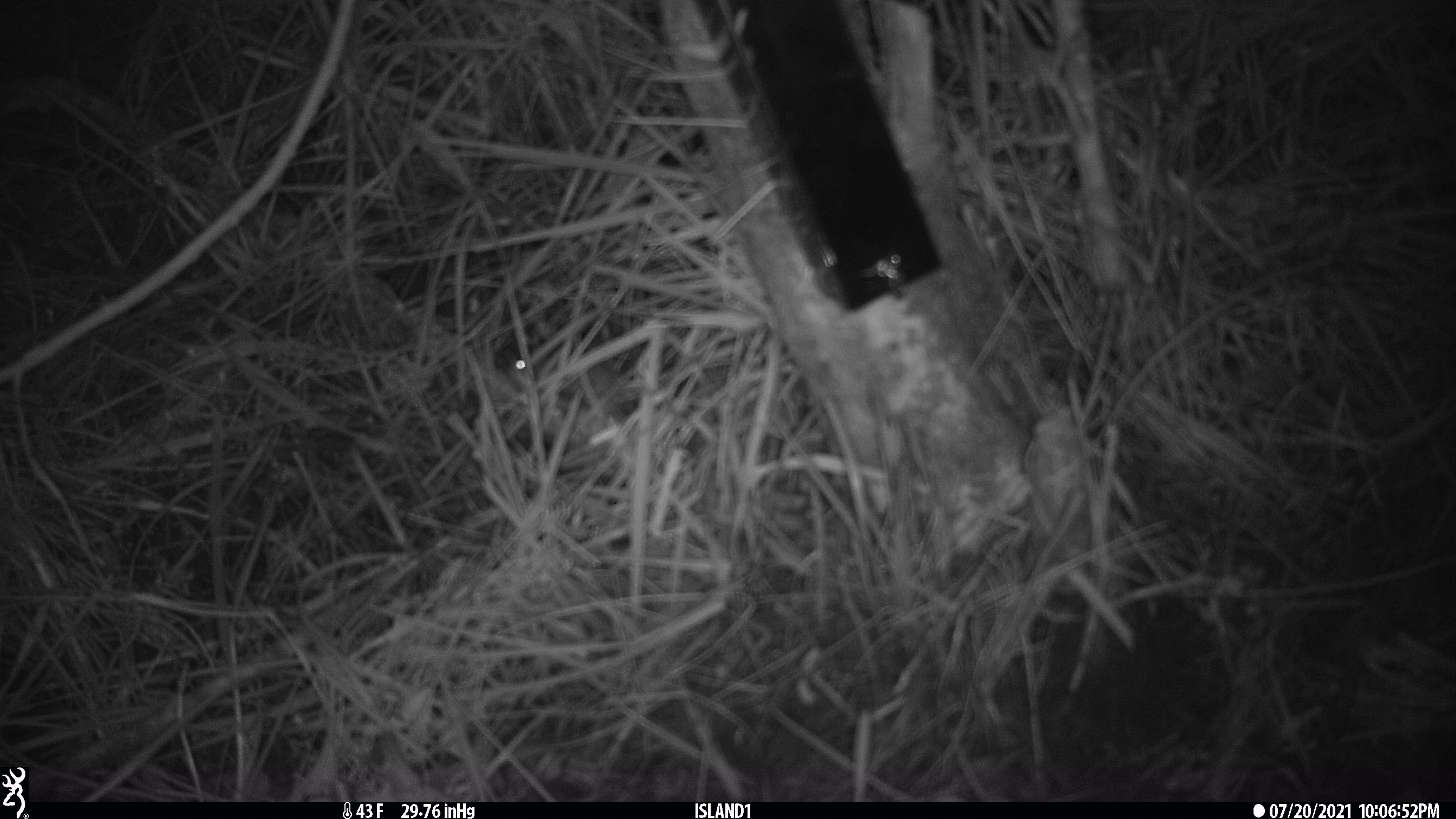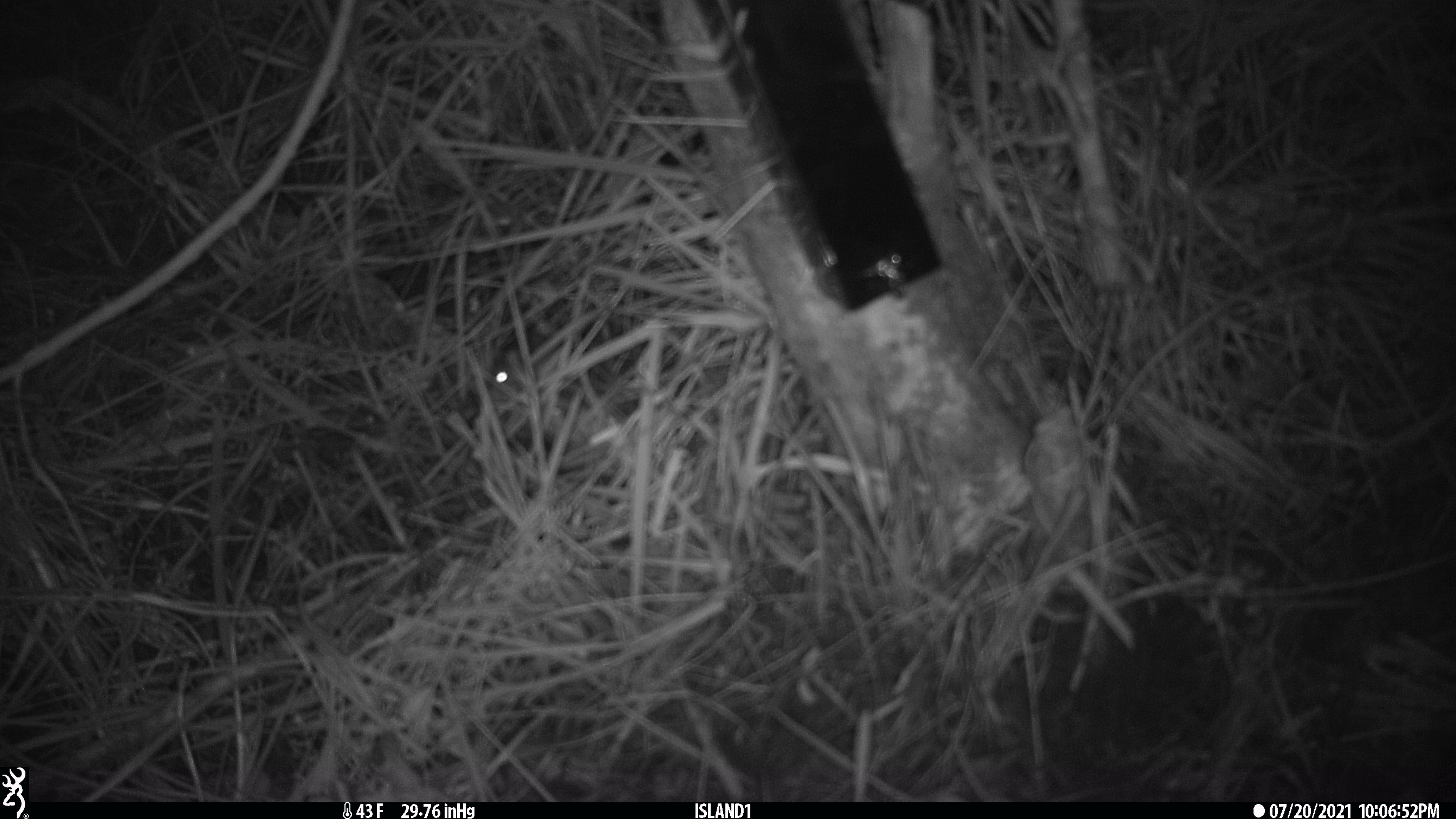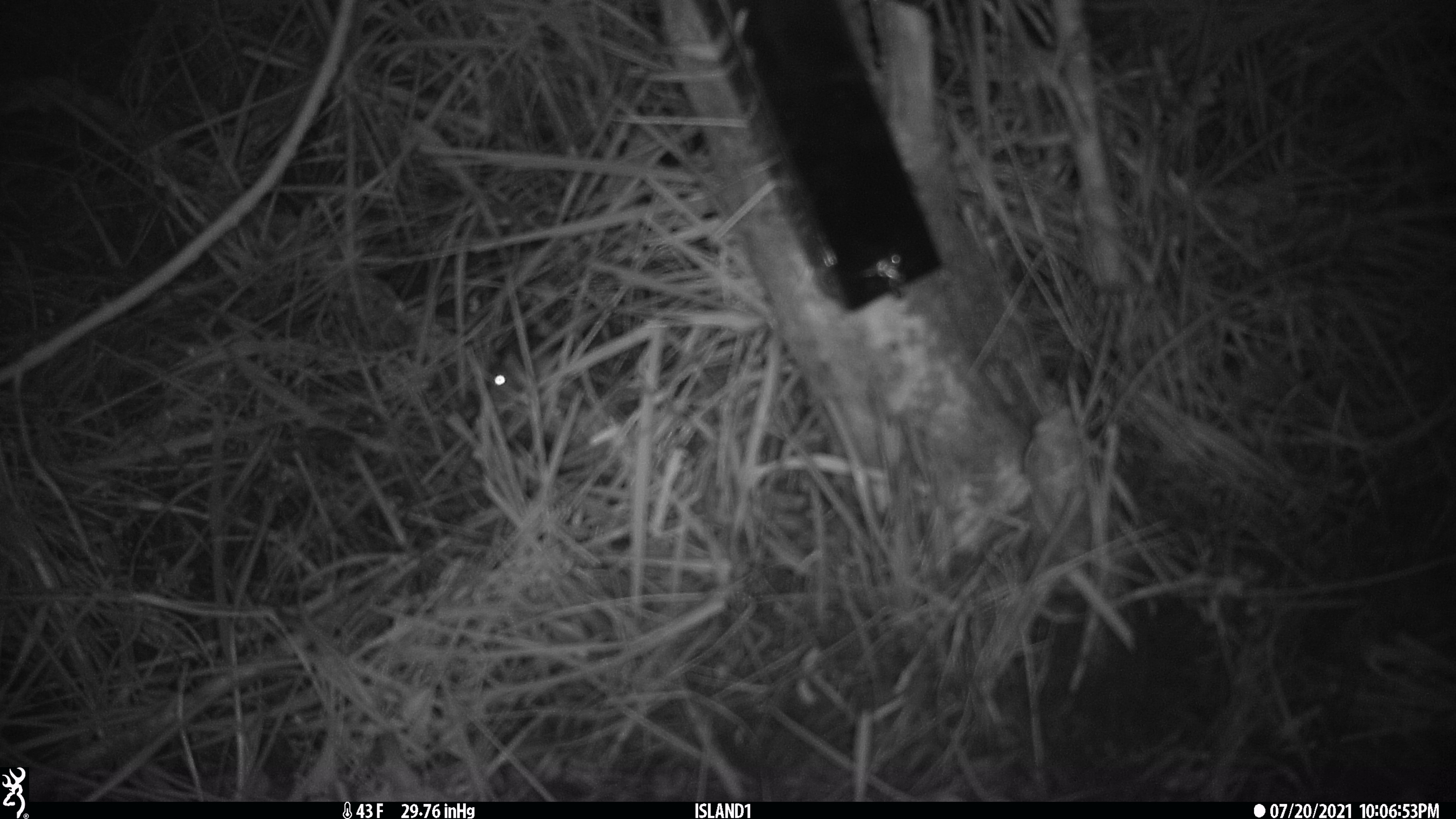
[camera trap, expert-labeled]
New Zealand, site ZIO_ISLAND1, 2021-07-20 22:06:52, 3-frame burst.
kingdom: Animalia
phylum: Chordata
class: Mammalia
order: Rodentia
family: Muridae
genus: Mus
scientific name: Mus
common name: mouse